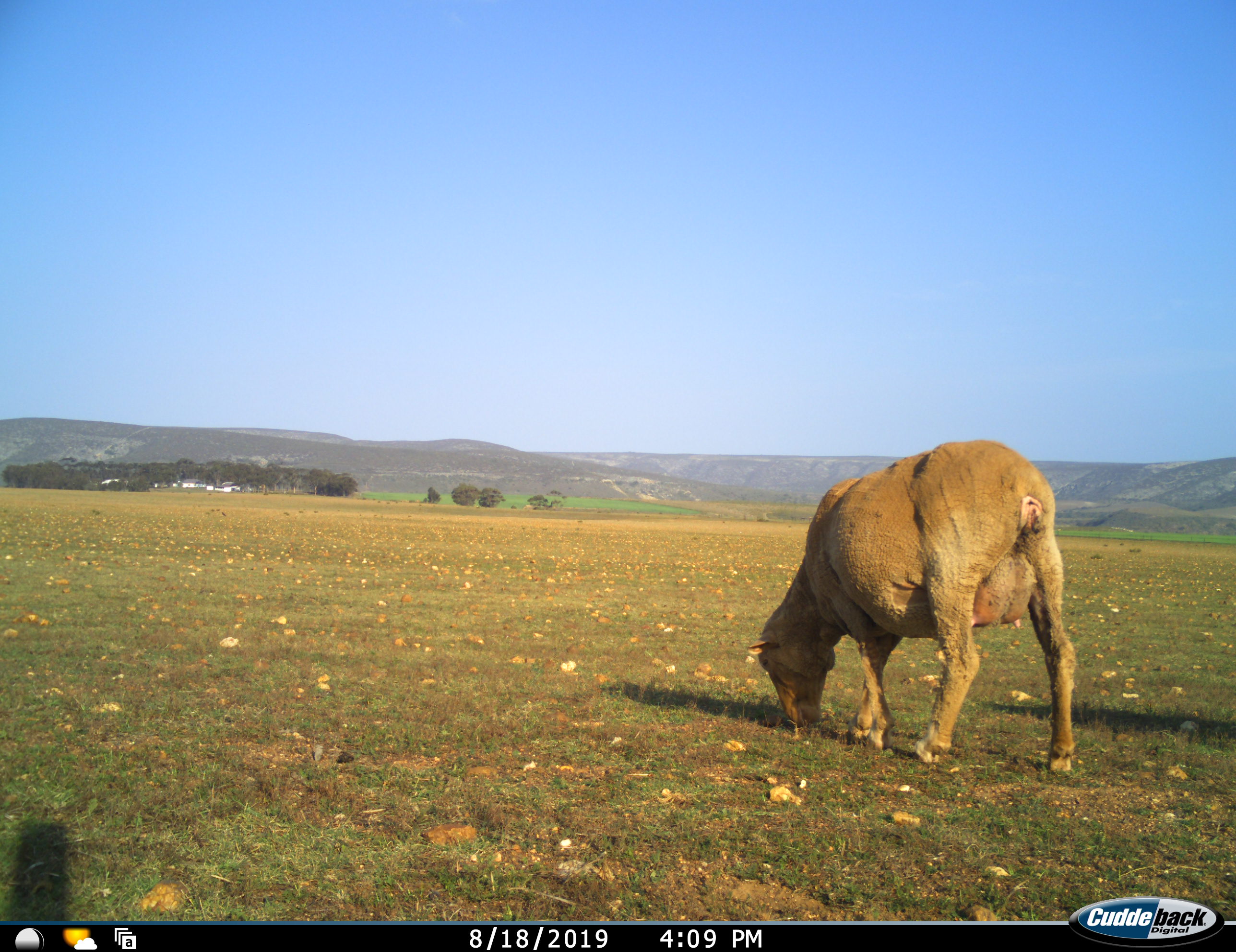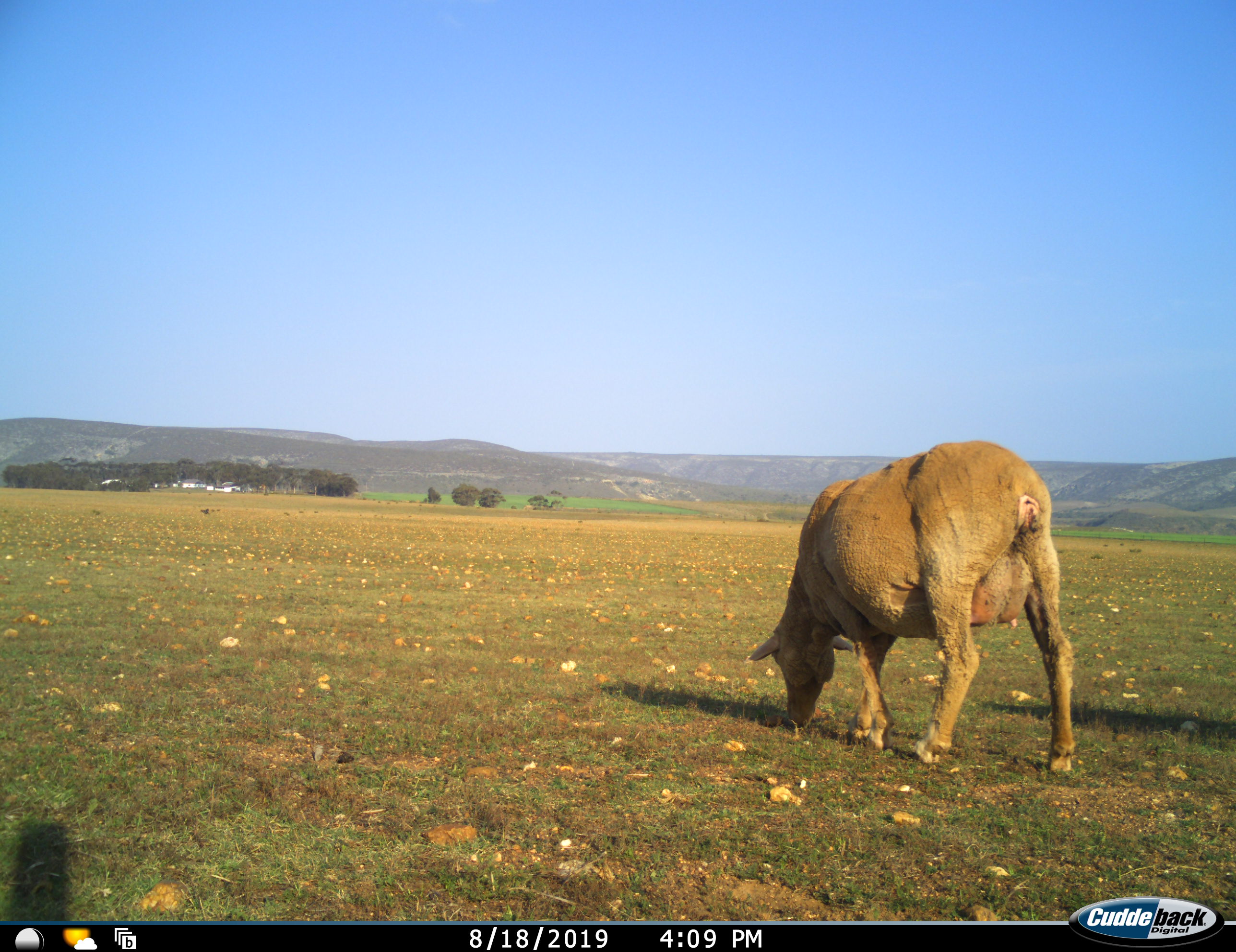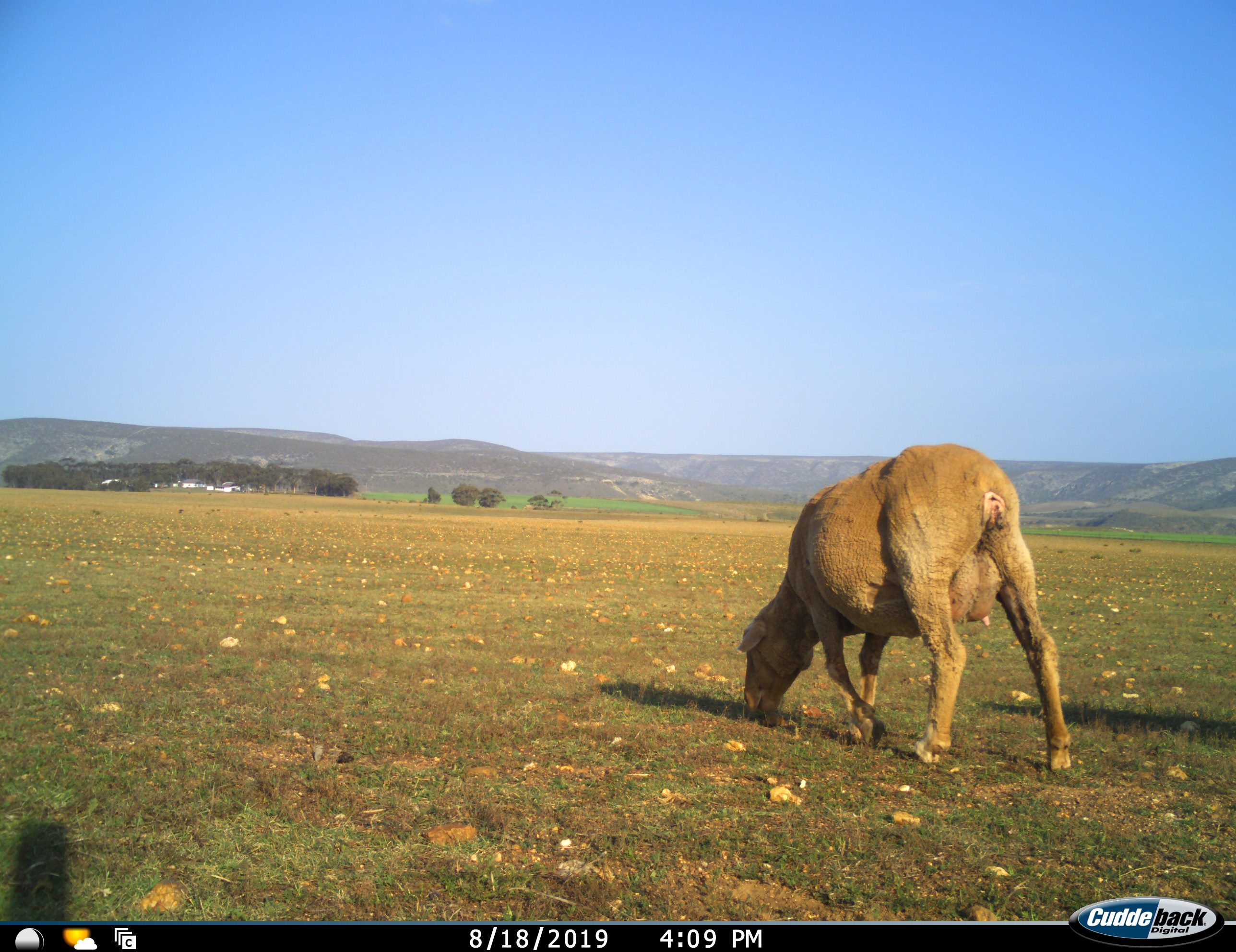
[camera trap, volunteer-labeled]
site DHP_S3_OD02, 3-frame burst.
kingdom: Animalia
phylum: Chordata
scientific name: Vertebrata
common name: domestic animal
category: domesticanimal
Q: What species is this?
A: Domesticanimal (domestic animal) (Vertebrata).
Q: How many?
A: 1.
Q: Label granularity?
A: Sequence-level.